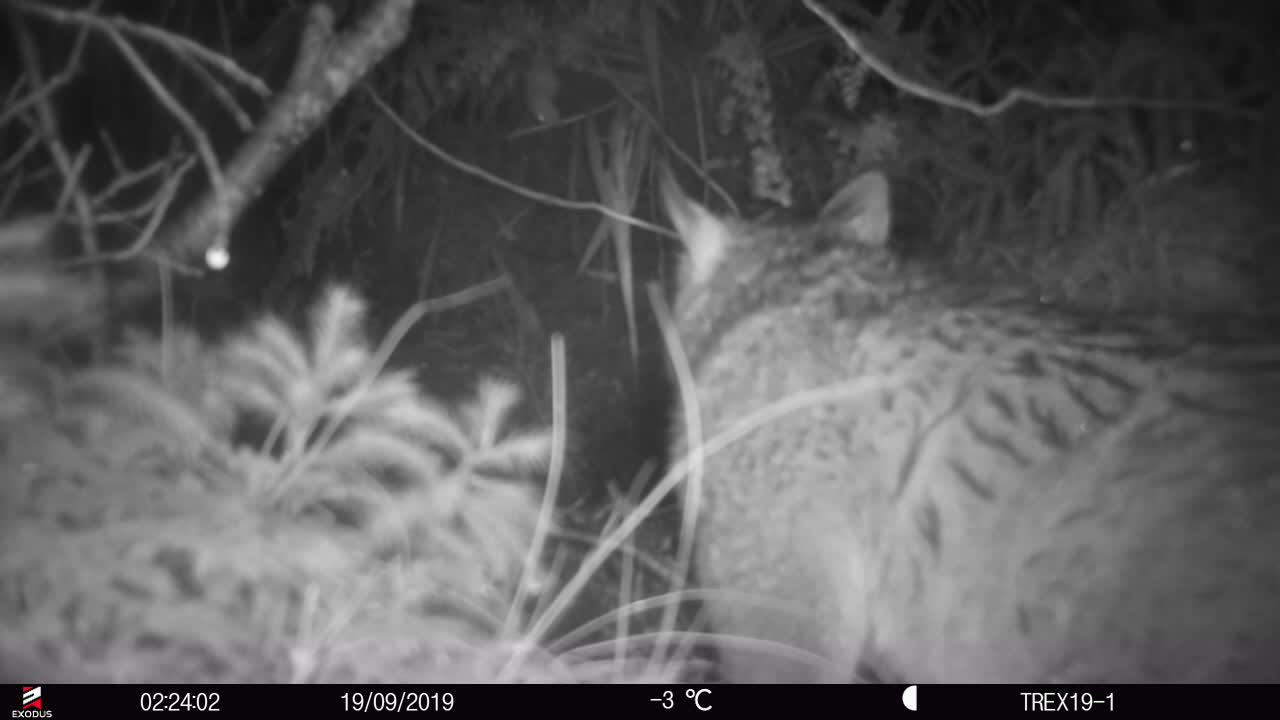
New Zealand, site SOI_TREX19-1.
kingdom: Animalia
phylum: Chordata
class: Mammalia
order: Diprotodontia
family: Phalangeridae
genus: Trichosurus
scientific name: Trichosurus vulpecula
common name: common brushtail possum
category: possum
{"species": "possum (common brushtail possum) (Trichosurus vulpecula)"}